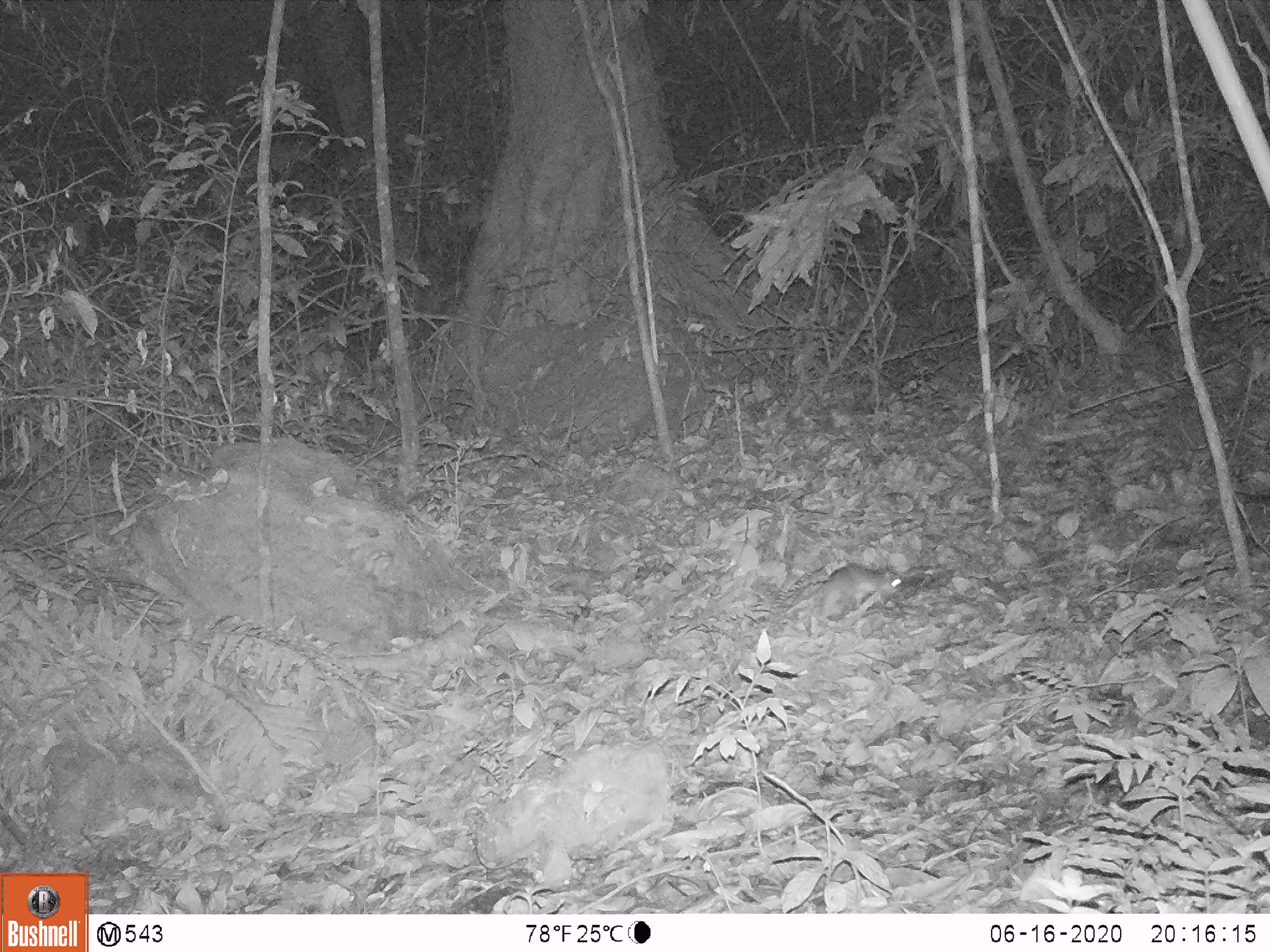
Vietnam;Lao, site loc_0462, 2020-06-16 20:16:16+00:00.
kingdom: Animalia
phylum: Chordata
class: Mammalia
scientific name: Mammalia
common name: mammal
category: unidentified small mammal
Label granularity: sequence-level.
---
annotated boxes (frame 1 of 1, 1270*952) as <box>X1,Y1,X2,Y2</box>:
unidentified small mammal: <box>816,565,903,619</box>